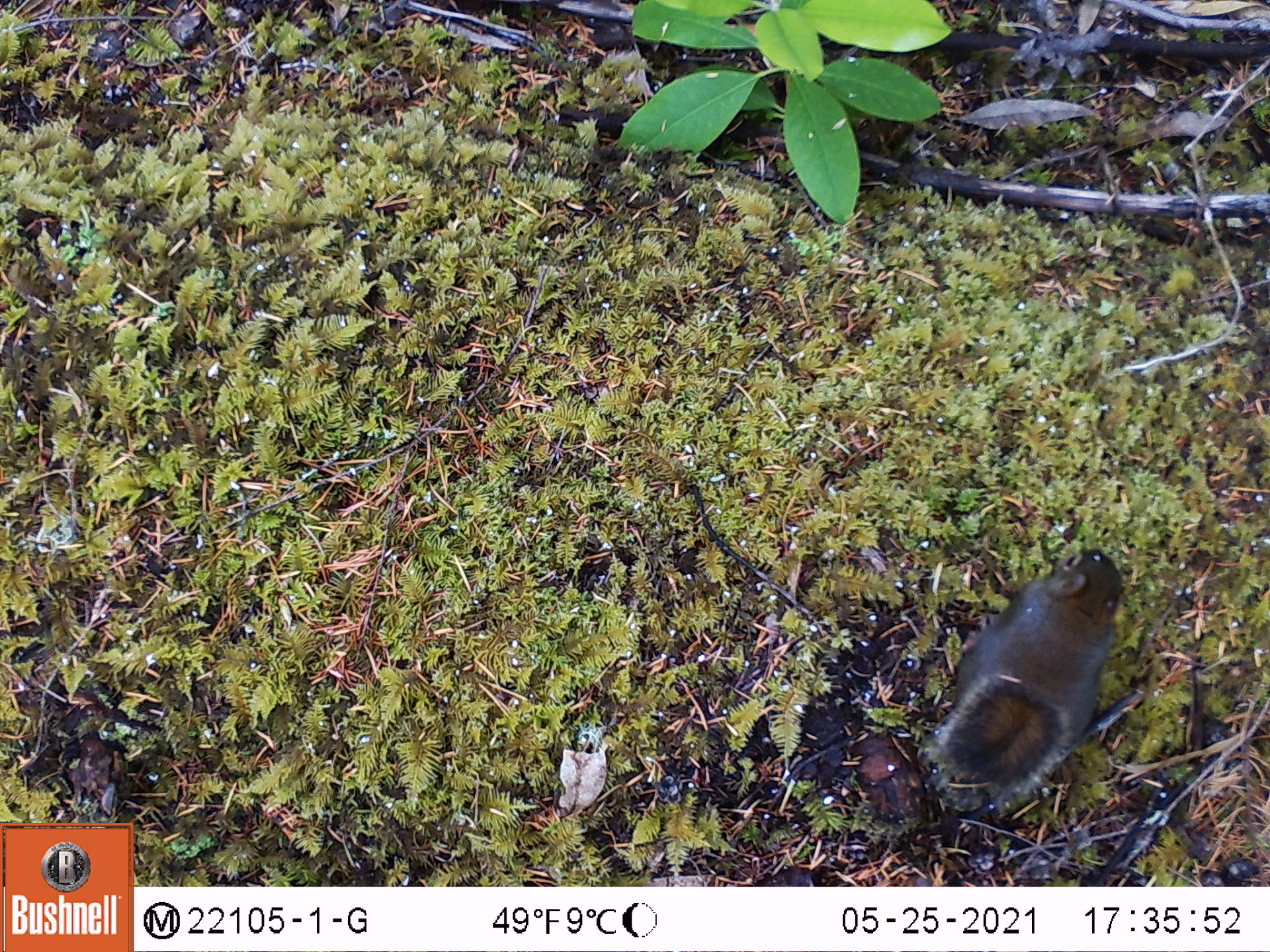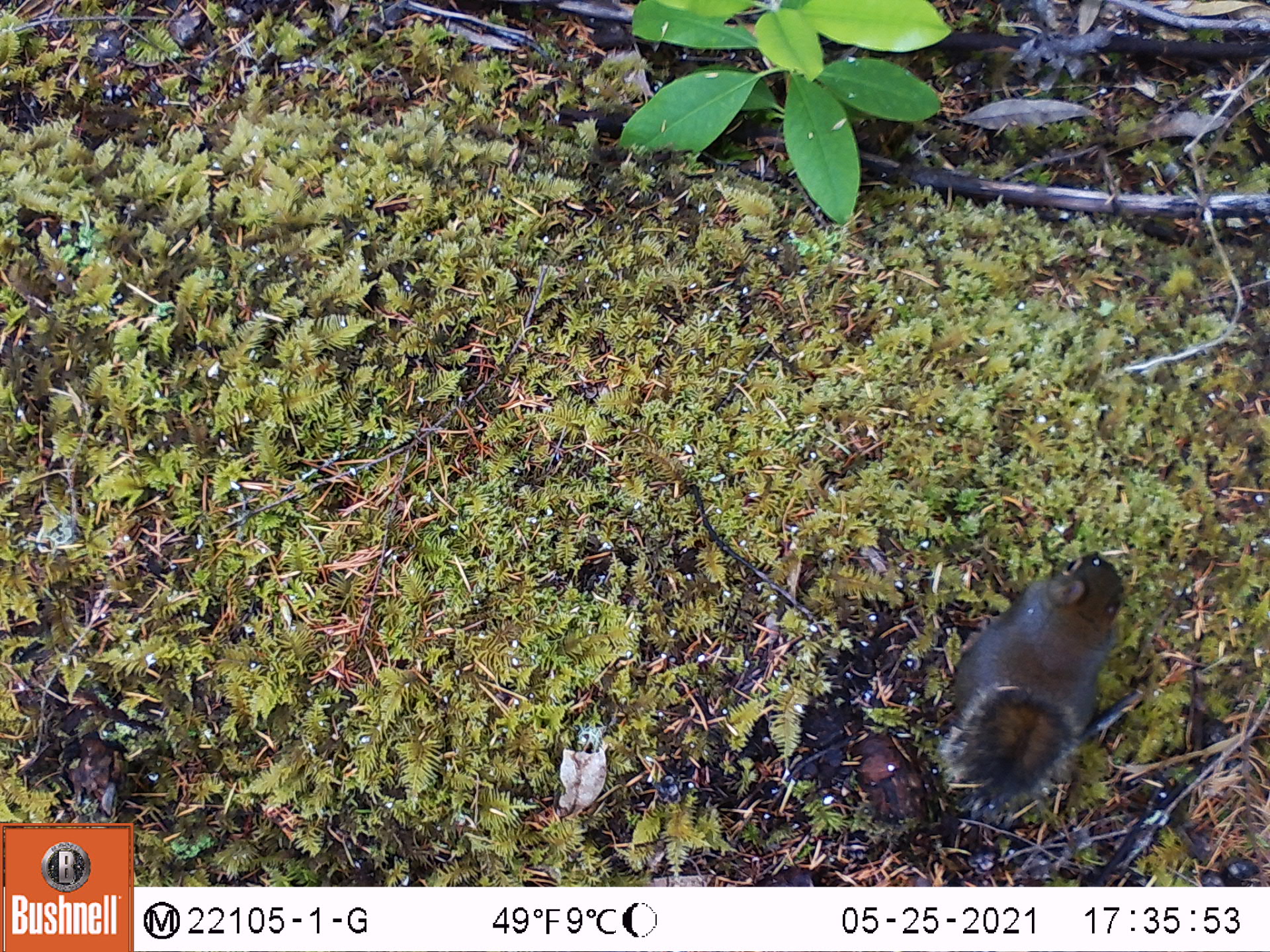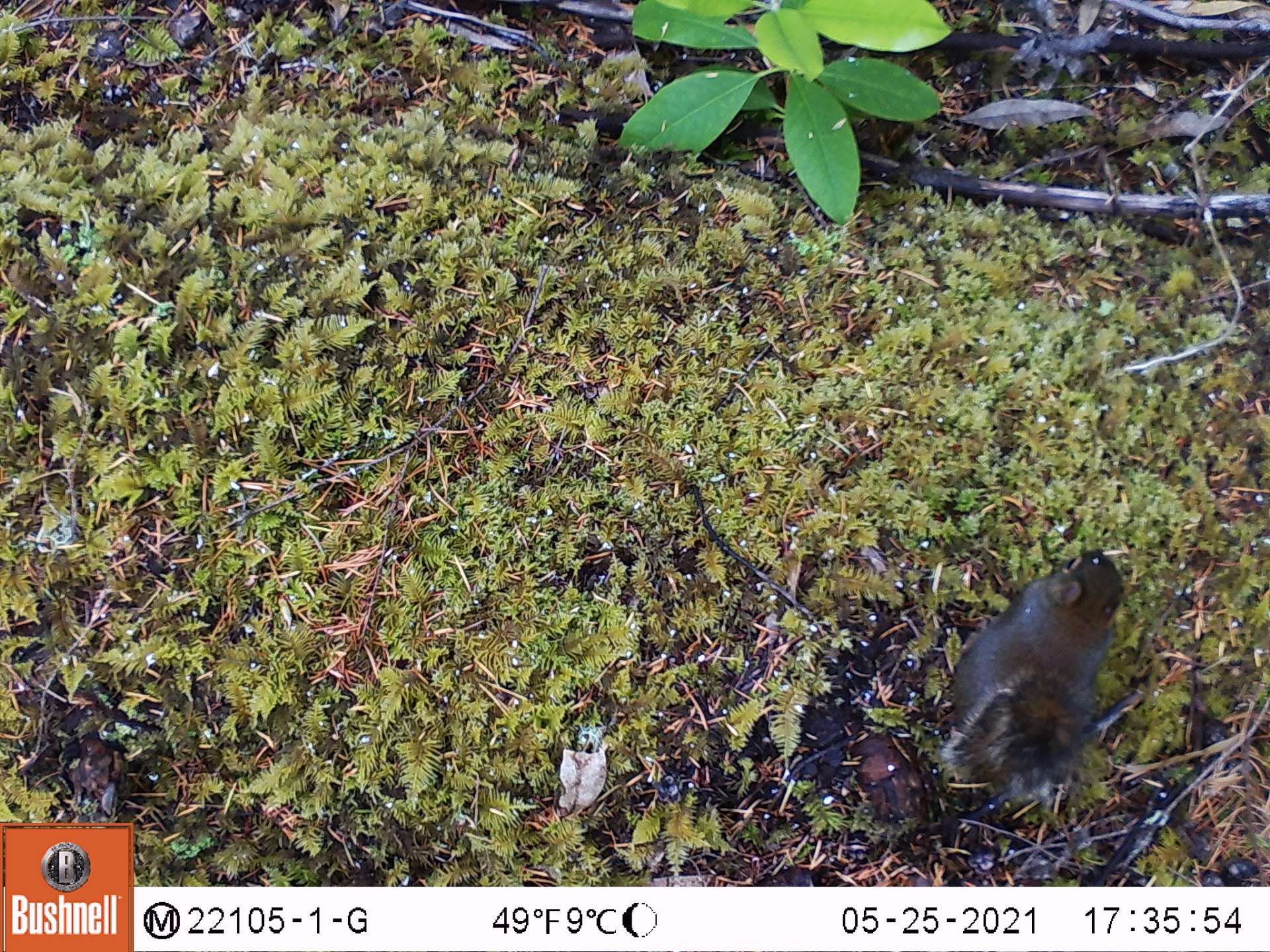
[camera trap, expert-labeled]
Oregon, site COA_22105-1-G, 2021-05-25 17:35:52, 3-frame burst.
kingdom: Animalia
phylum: Chordata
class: Mammalia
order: Rodentia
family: Sciuridae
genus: Tamiasciurus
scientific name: Tamiasciurus douglasii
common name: douglas squirrel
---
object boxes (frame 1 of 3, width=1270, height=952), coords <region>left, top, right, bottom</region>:
douglas squirrel: <region>877, 515, 1183, 847</region>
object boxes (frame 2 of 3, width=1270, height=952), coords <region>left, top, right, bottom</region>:
douglas squirrel: <region>912, 523, 1149, 829</region>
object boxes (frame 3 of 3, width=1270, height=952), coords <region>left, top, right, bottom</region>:
douglas squirrel: <region>904, 505, 1157, 848</region>